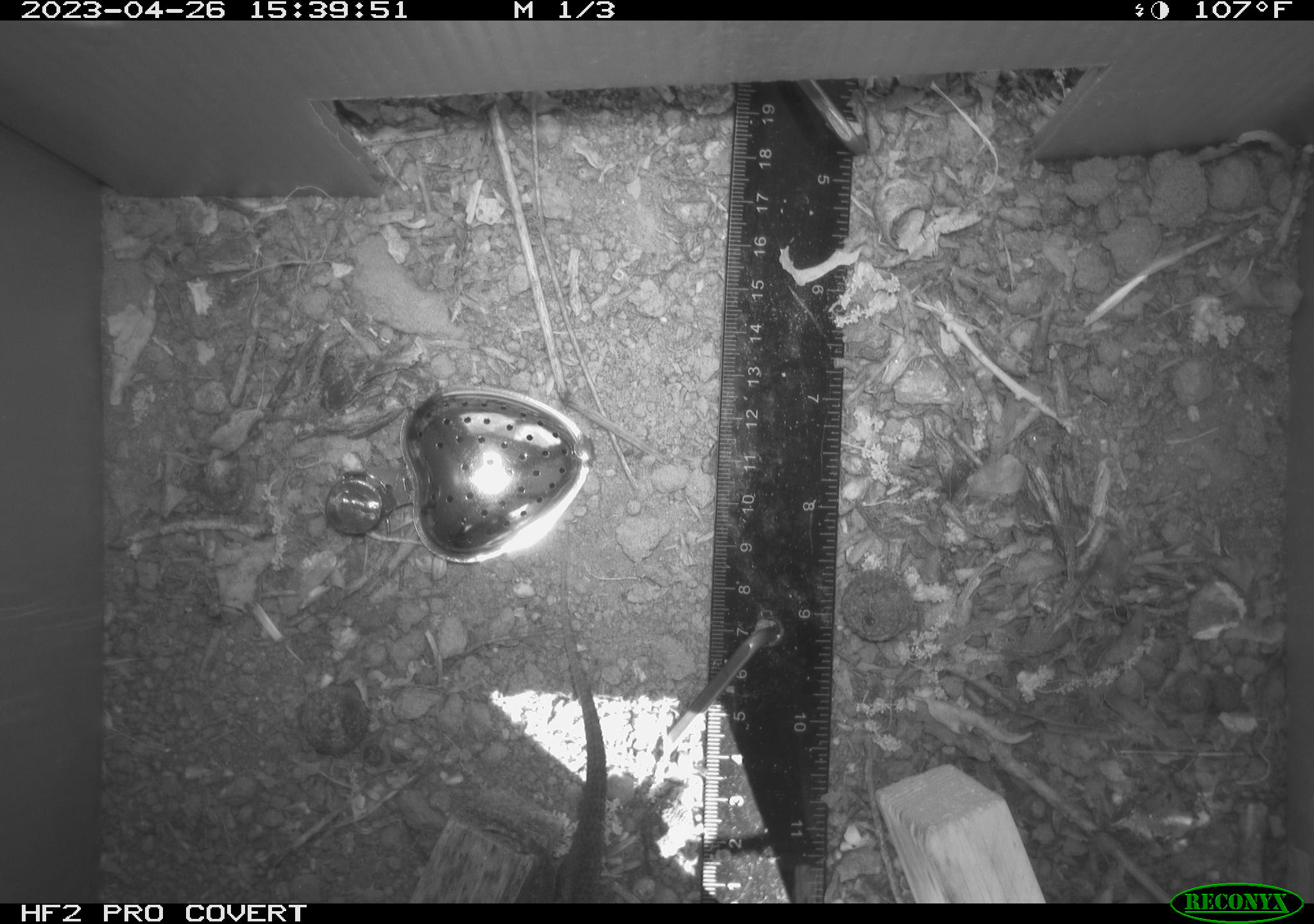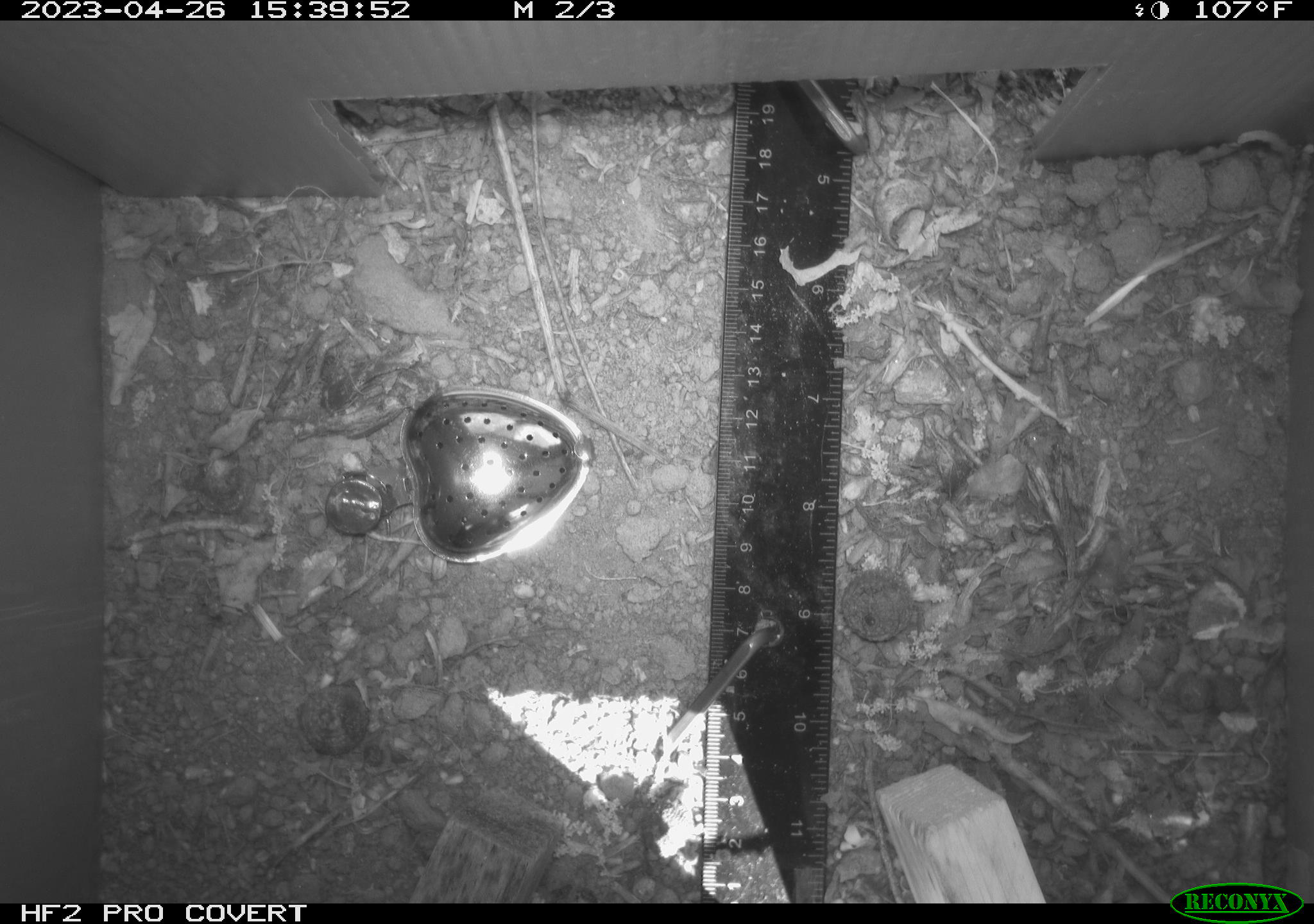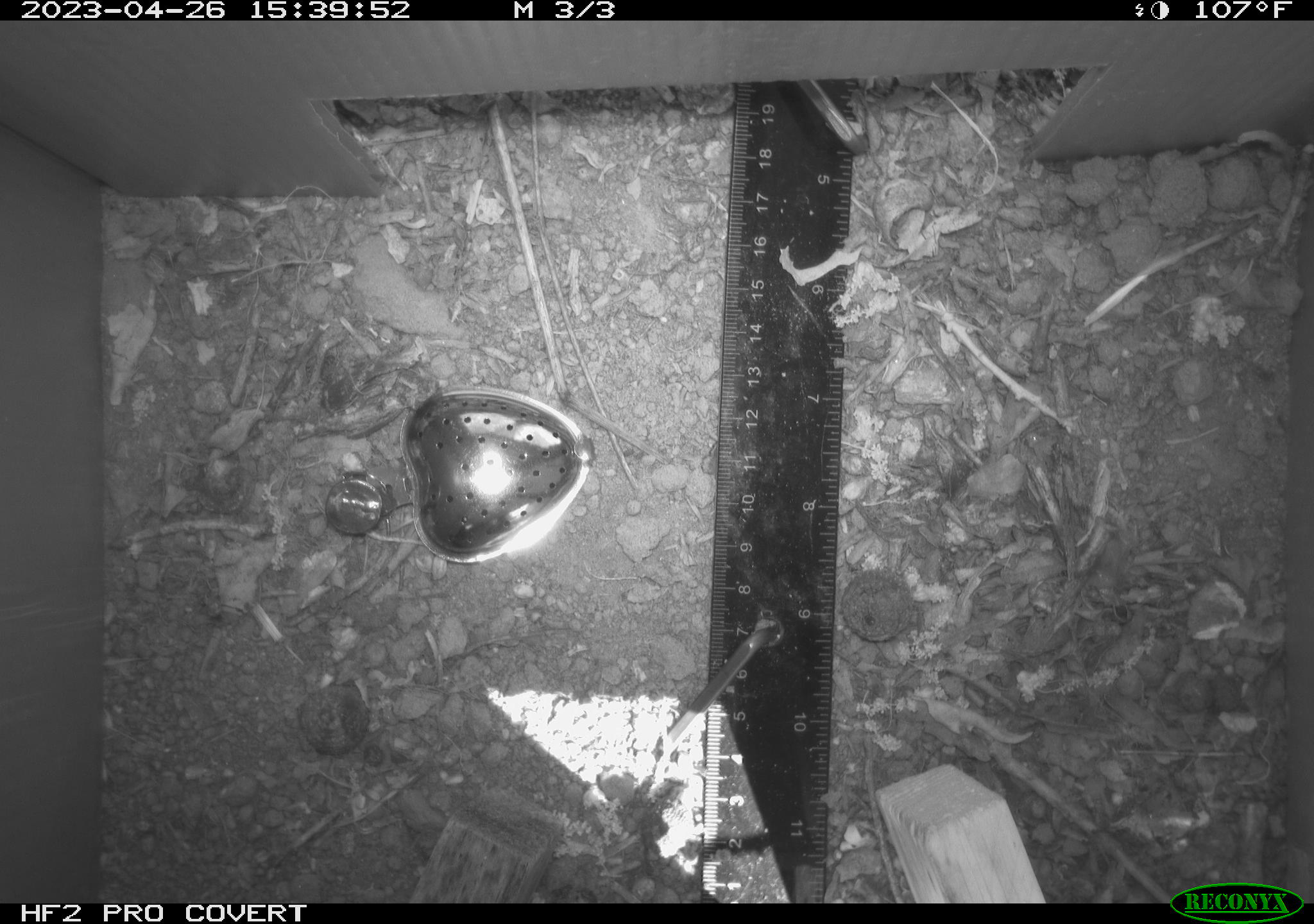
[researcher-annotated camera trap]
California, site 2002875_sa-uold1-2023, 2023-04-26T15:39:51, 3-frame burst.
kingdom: Animalia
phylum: Chordata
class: Reptilia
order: Squamata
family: Phrynosomatidae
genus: Sceloporus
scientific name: Sceloporus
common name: spiny lizards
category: sceloporus species